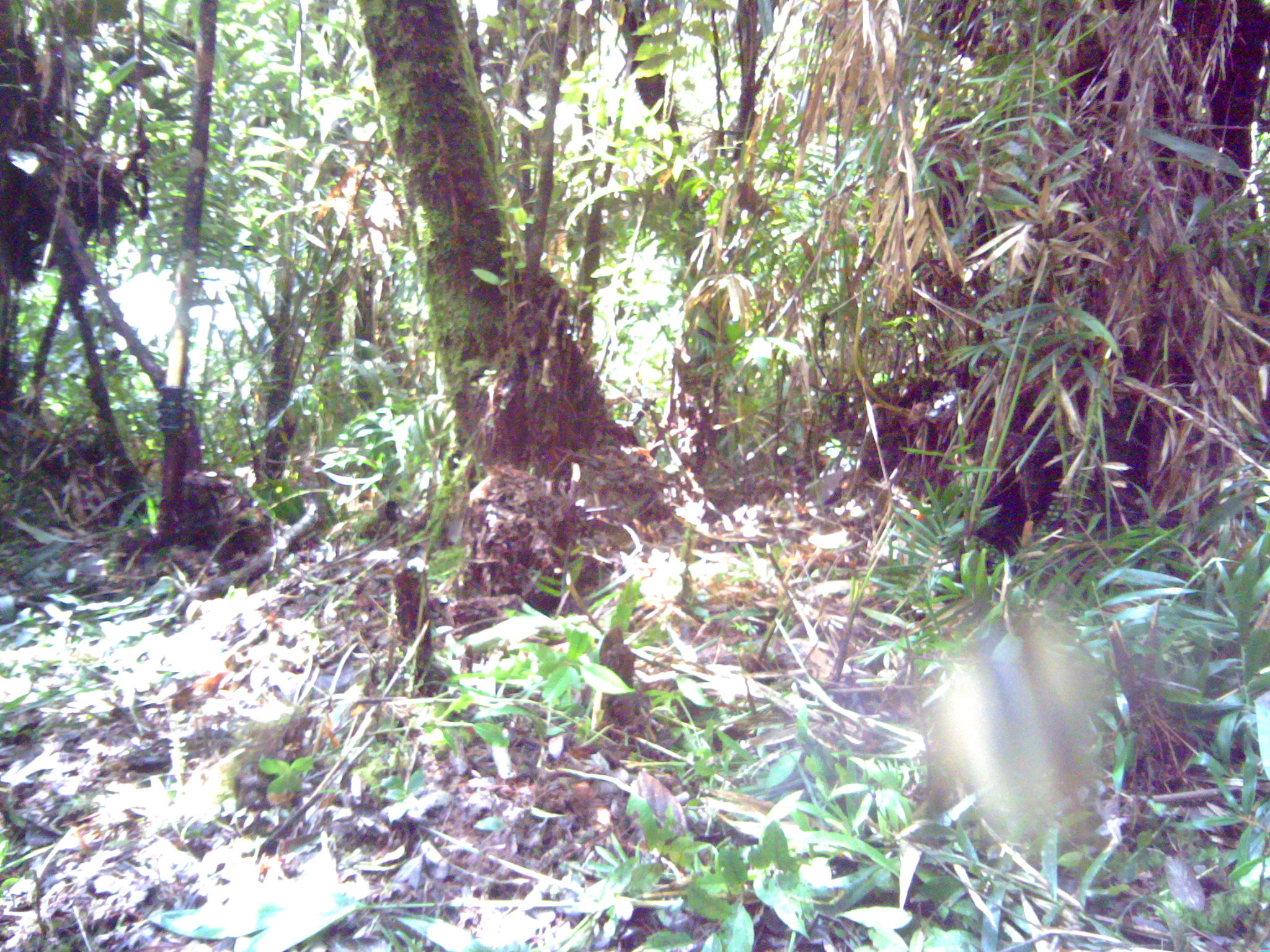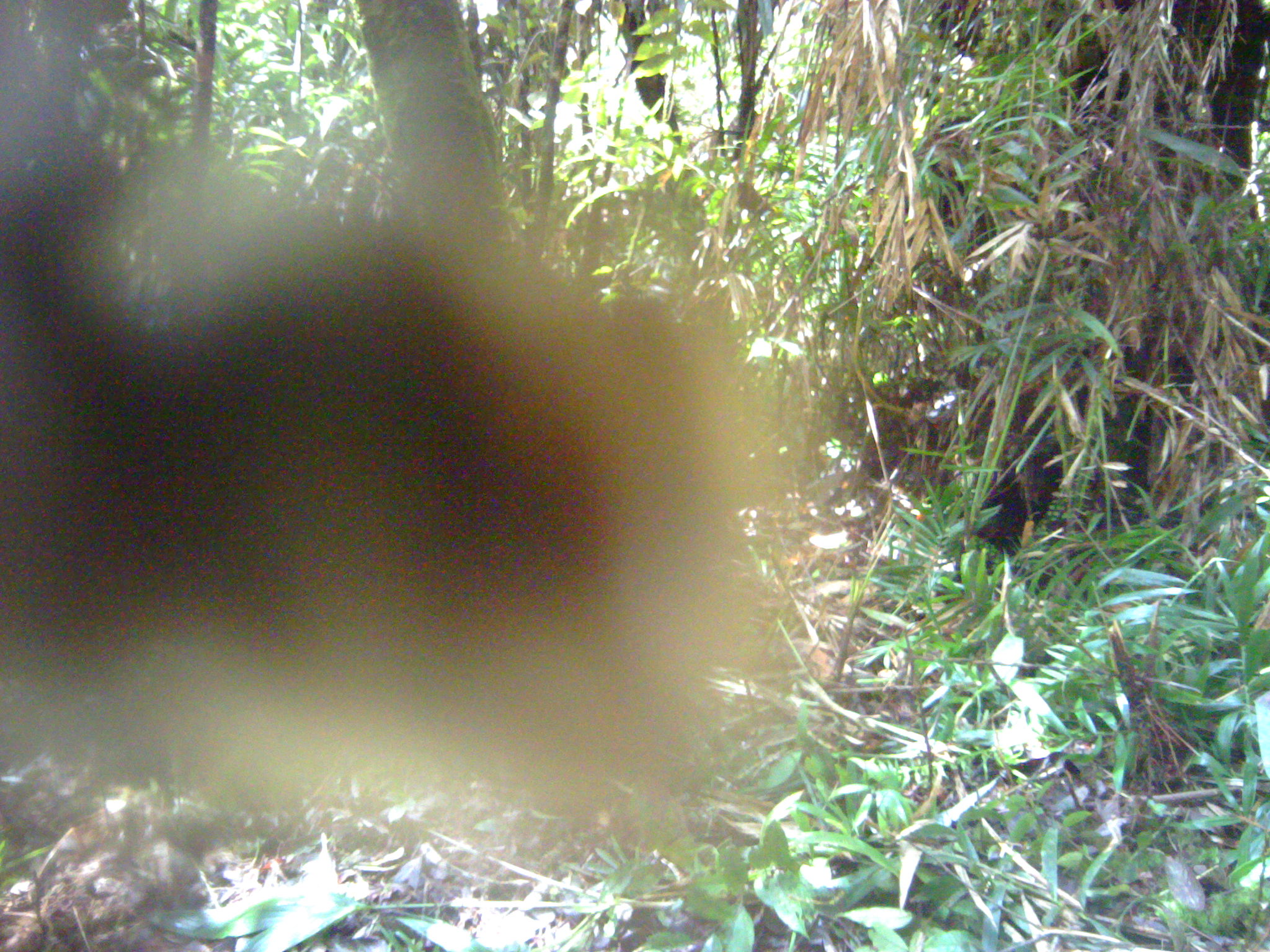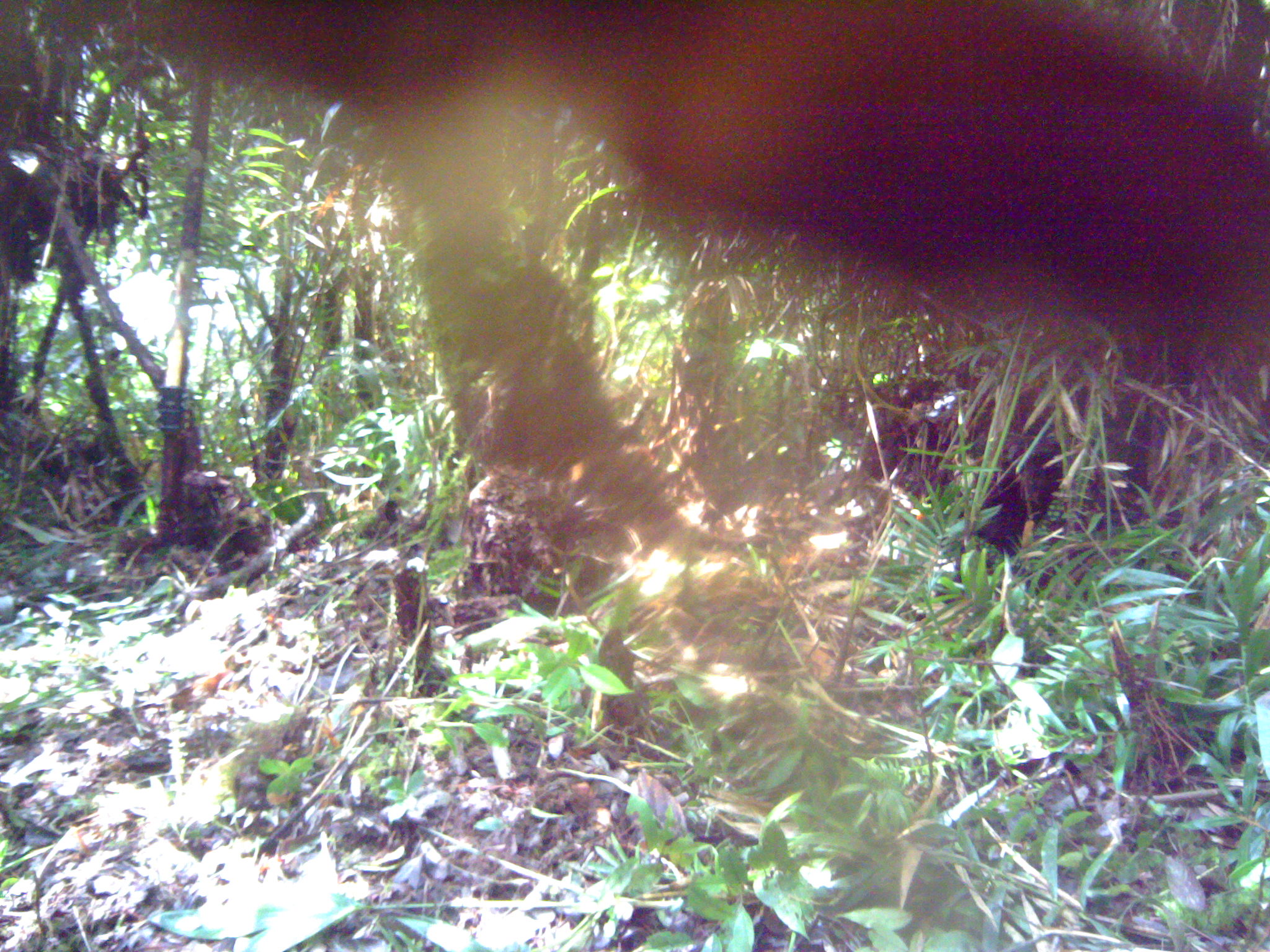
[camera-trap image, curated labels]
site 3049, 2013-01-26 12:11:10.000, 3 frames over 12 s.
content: unidentified animal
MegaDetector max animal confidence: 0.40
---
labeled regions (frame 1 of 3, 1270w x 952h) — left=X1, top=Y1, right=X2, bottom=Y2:
unknown: left=938, top=610, right=1109, bottom=849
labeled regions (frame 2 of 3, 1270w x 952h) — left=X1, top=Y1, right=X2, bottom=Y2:
unknown: left=0, top=0, right=794, bottom=828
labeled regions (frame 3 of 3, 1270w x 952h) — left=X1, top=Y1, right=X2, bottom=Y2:
unknown: left=145, top=0, right=1267, bottom=426